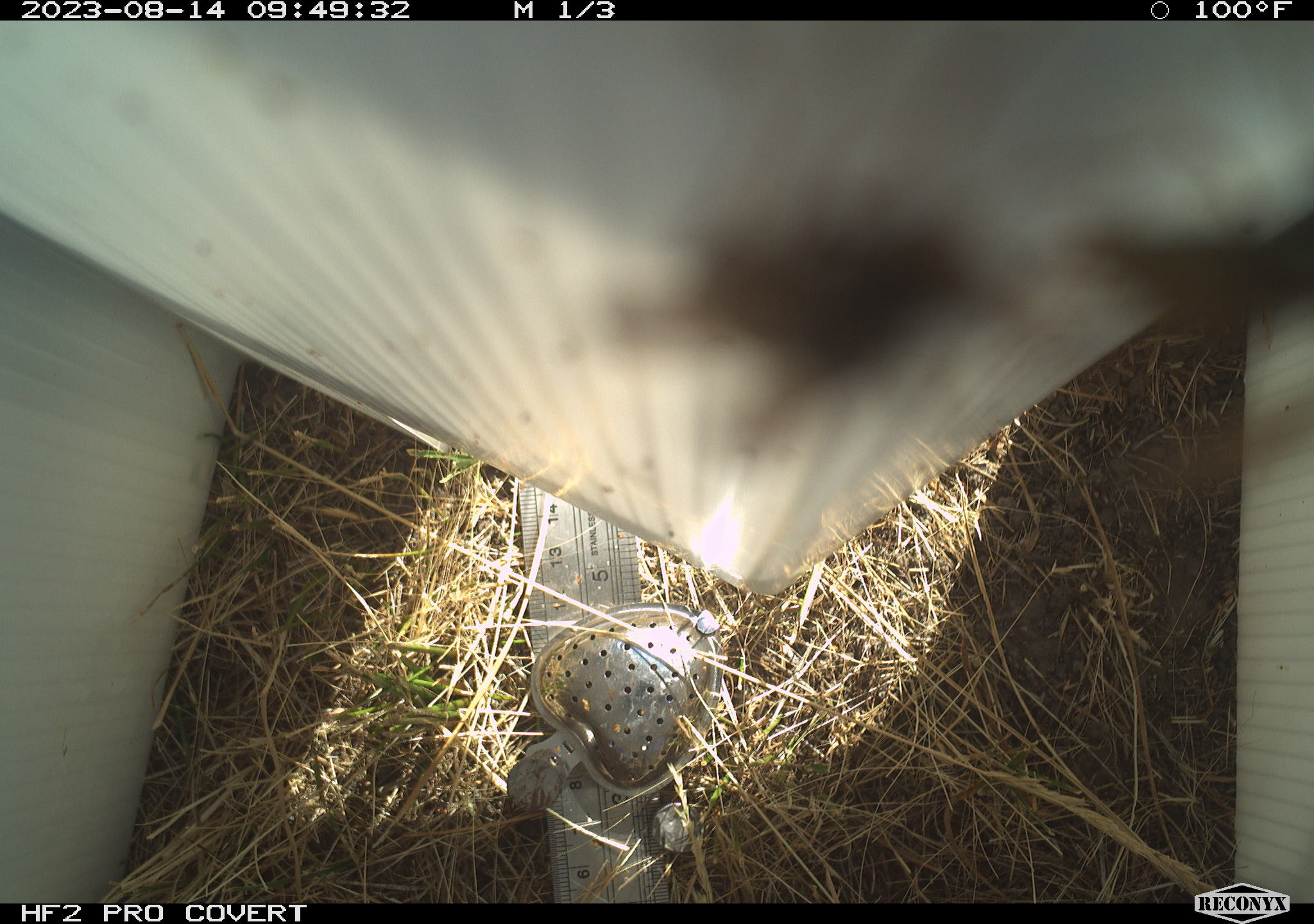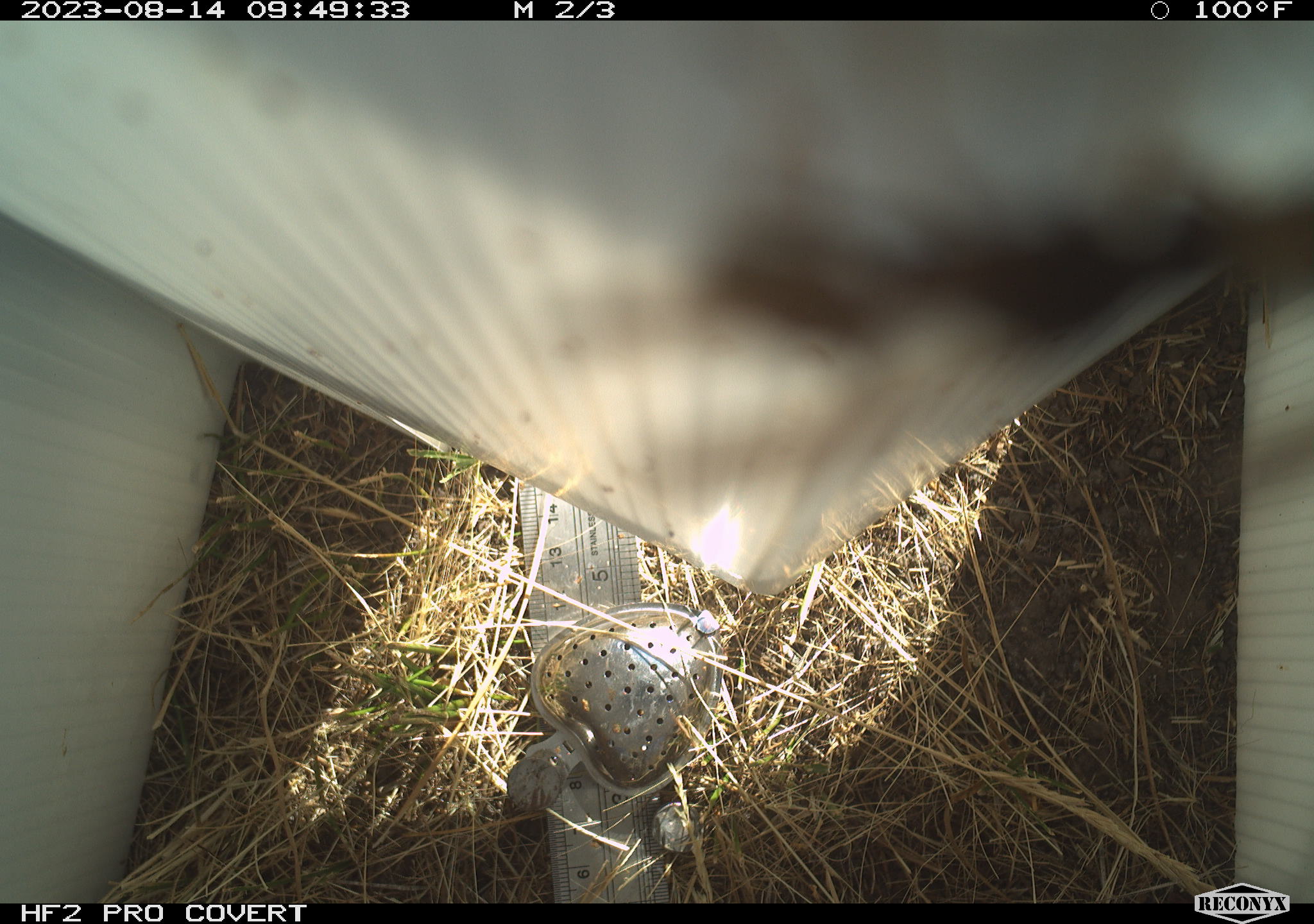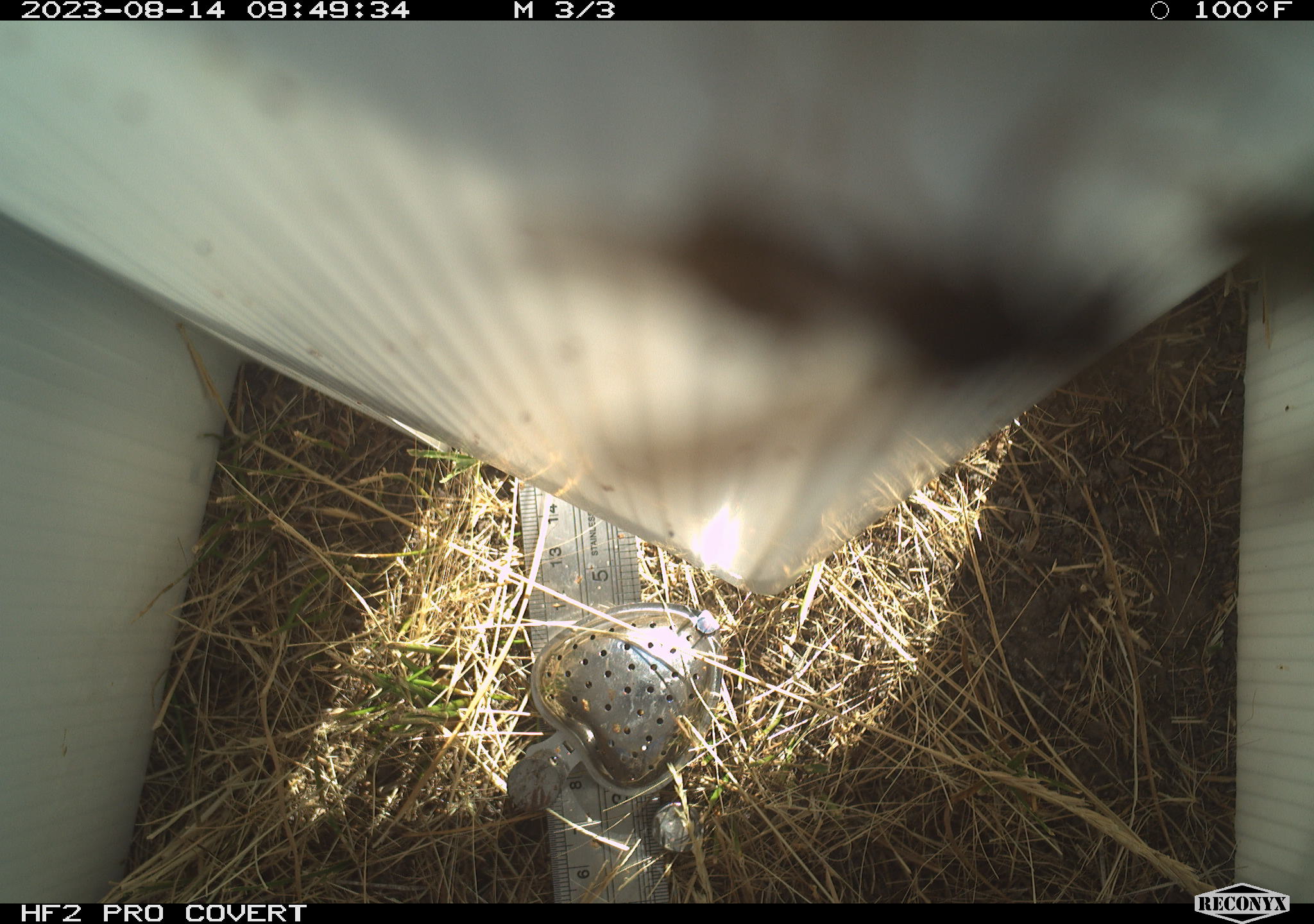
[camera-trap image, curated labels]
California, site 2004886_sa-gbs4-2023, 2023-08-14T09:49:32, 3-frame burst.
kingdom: Animalia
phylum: Arthropoda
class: Insecta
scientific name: Insecta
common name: insect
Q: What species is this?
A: Insect (Insecta).